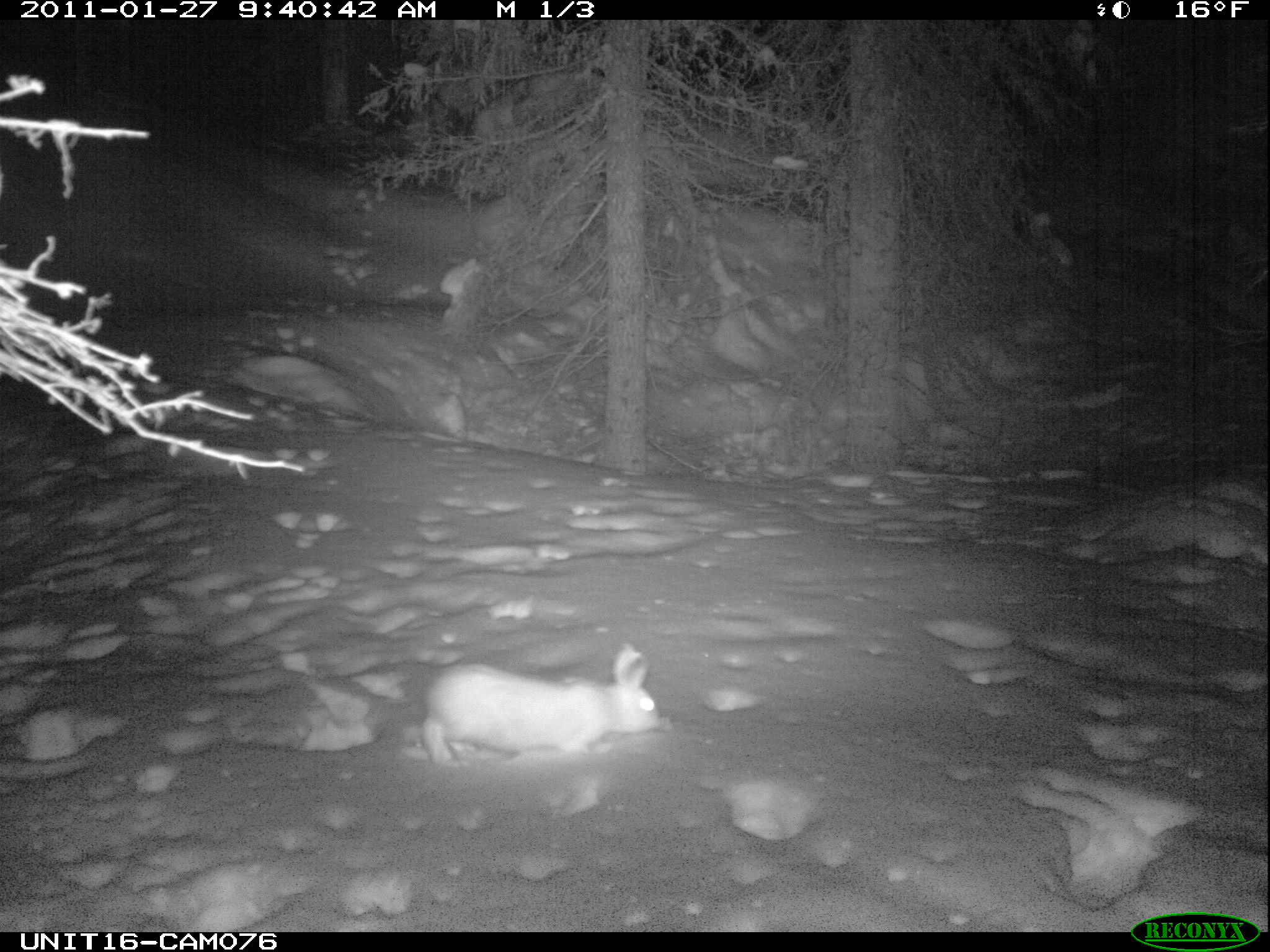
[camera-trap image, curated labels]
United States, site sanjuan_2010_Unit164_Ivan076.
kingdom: Animalia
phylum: Chordata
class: Mammalia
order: Lagomorpha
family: Leporidae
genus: Lepus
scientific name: Lepus americanus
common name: snowshoe hare